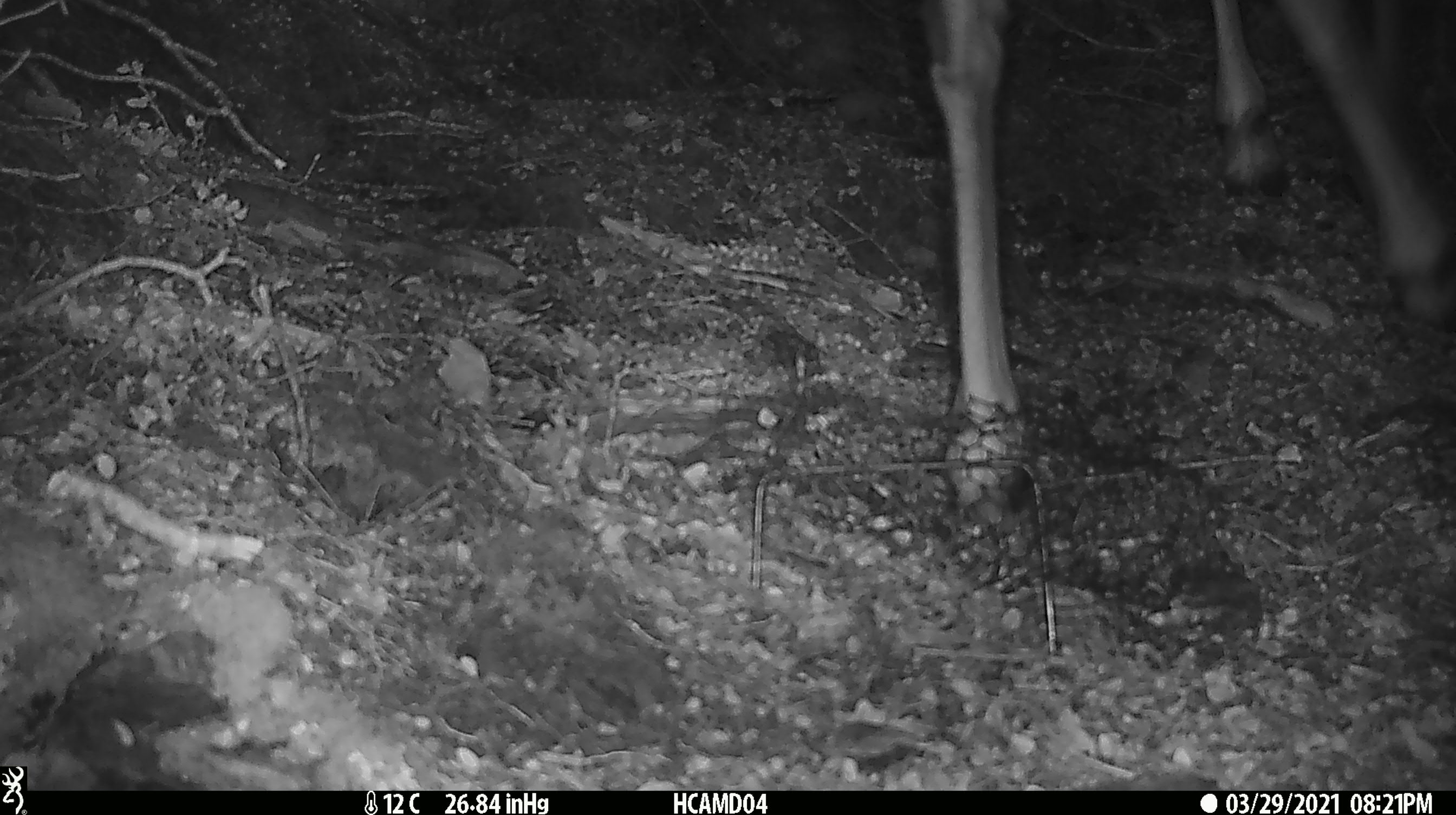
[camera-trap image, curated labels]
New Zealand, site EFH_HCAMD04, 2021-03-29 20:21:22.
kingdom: Animalia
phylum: Chordata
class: Mammalia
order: Artiodactyla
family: Cervidae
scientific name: Cervidae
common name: deer